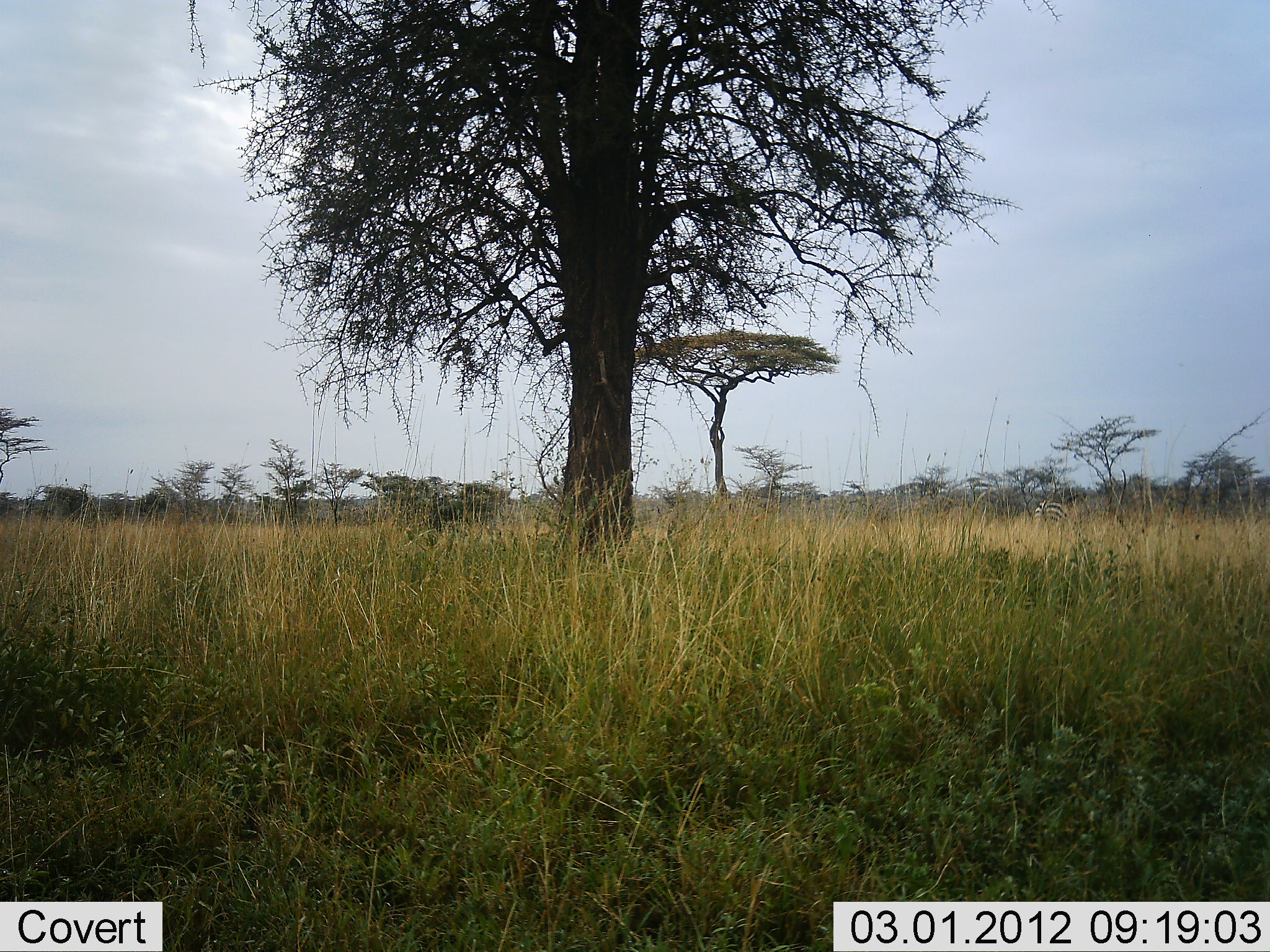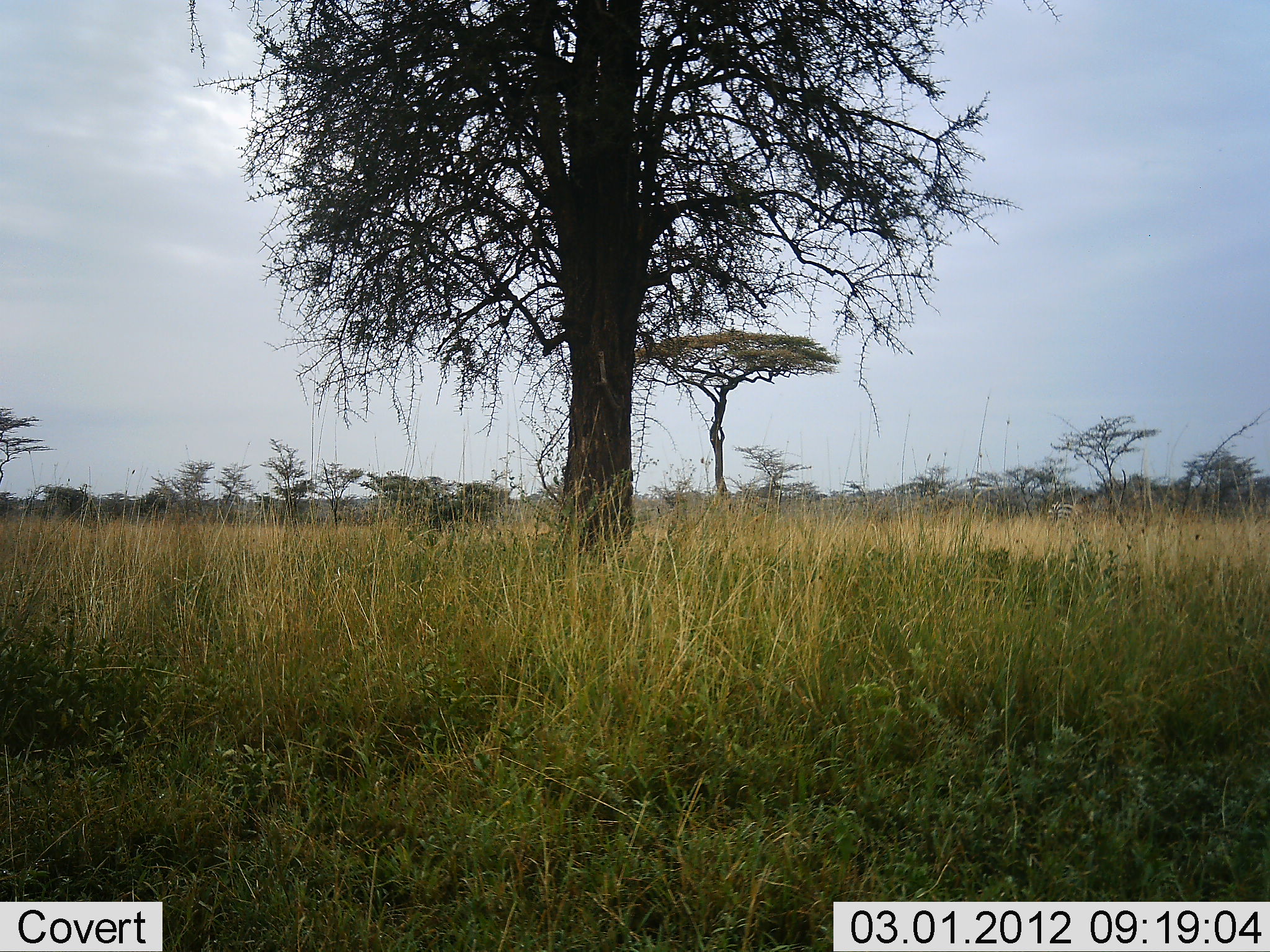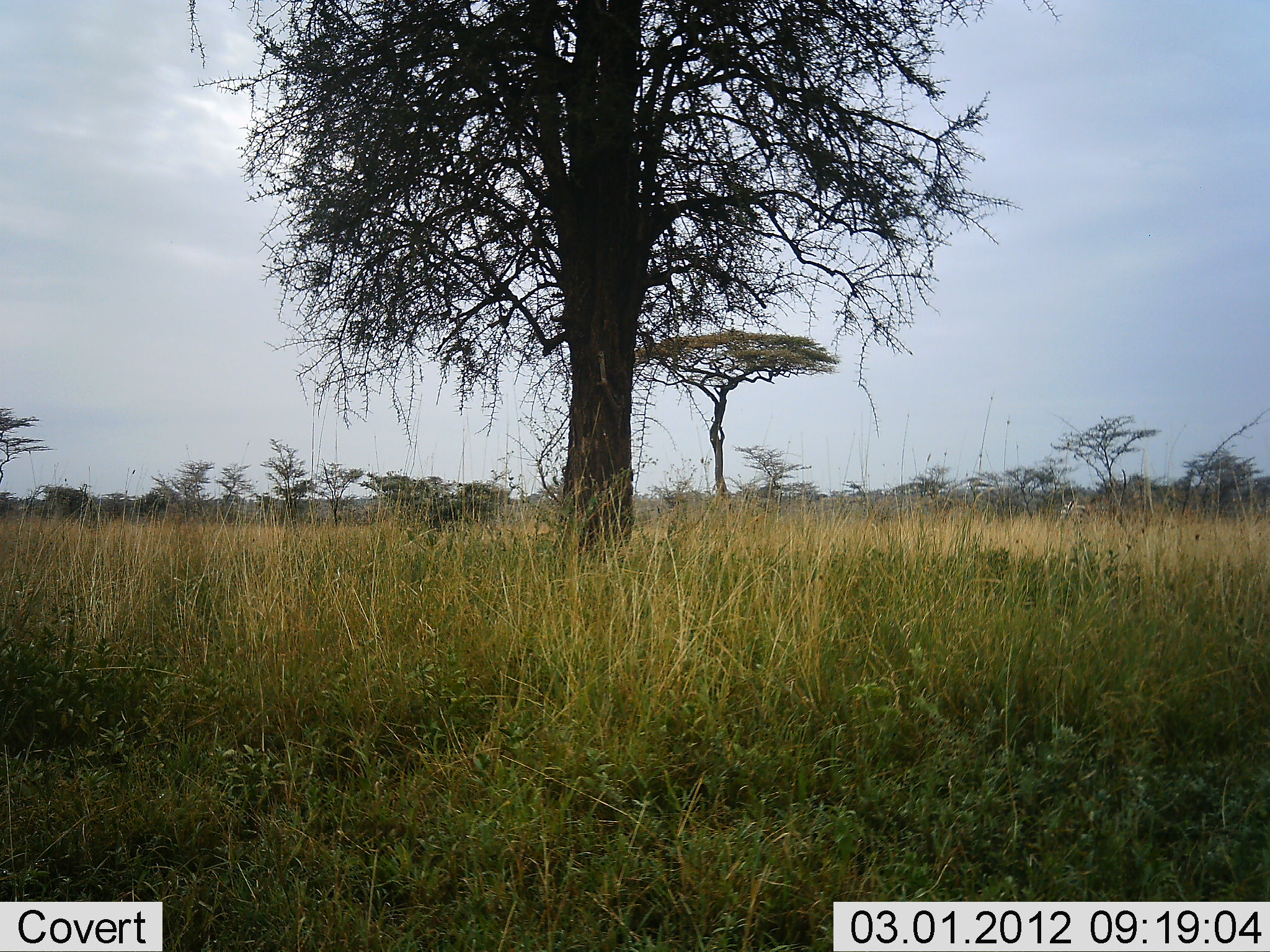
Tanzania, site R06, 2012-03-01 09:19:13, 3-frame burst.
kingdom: Animalia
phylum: Chordata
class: Mammalia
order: Perissodactyla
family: Equidae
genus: Equus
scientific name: Equus quagga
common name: plains zebra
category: zebra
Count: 1.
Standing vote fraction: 0%.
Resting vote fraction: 0%.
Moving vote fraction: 100%.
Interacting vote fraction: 0%.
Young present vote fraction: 0%.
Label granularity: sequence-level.